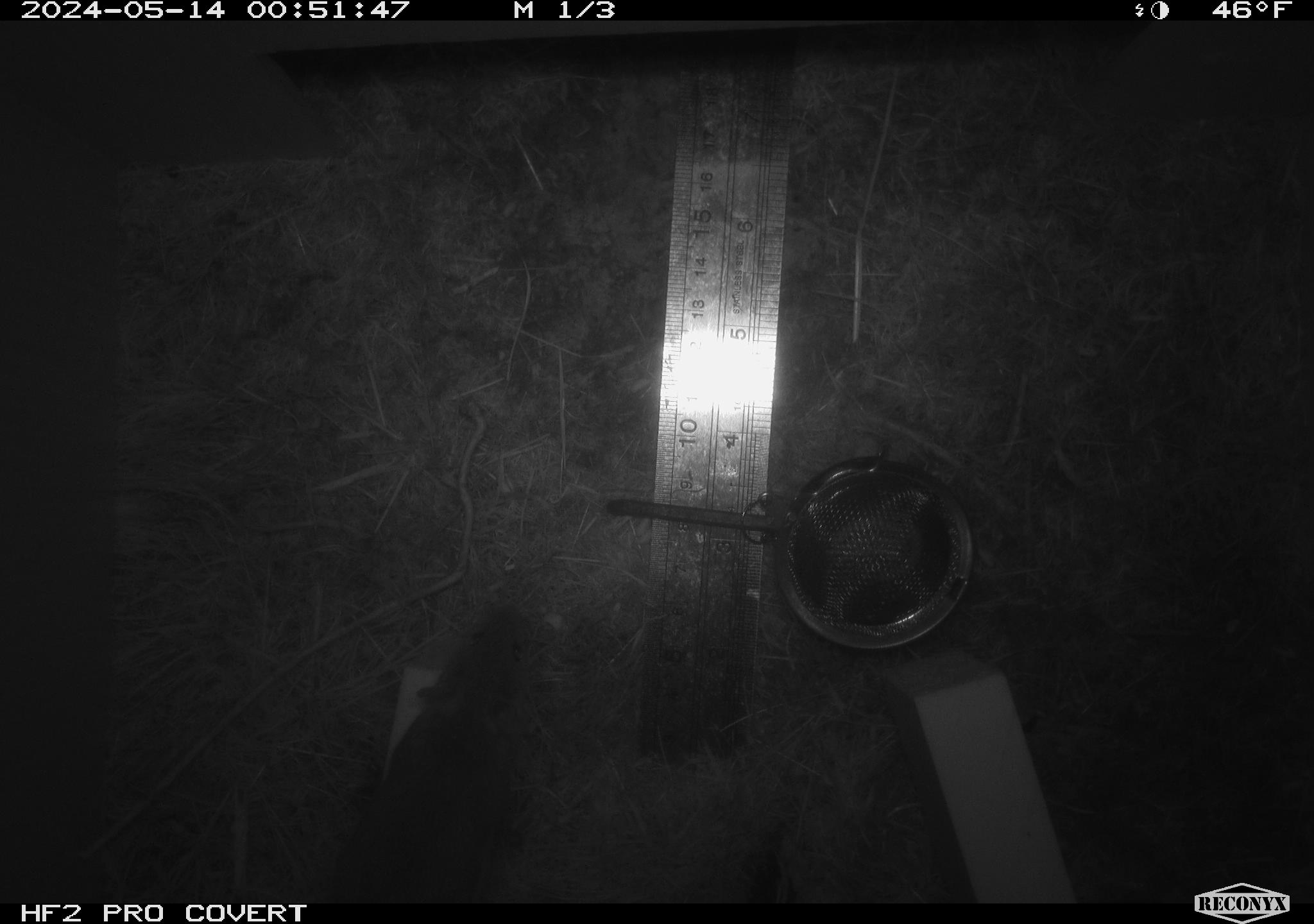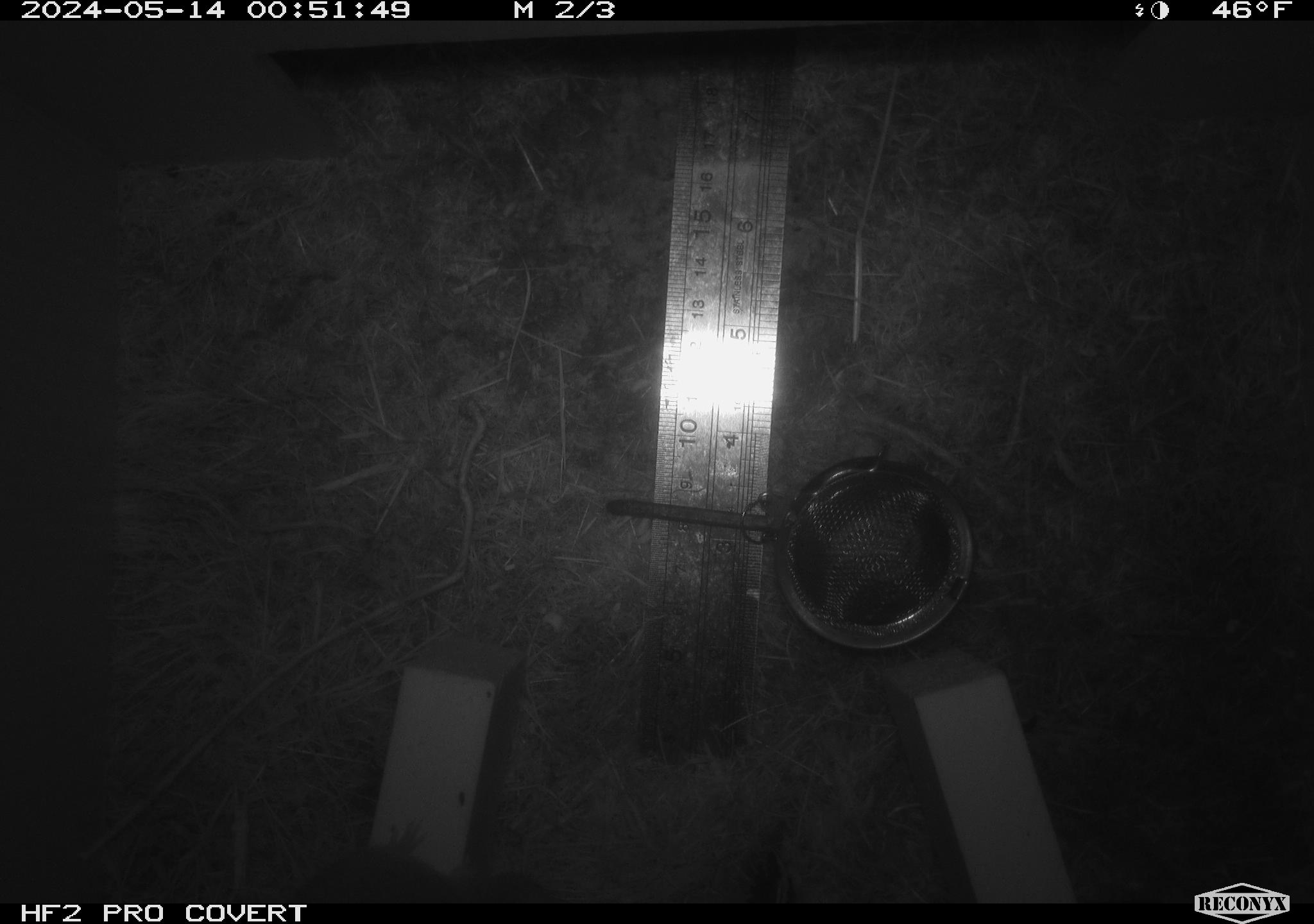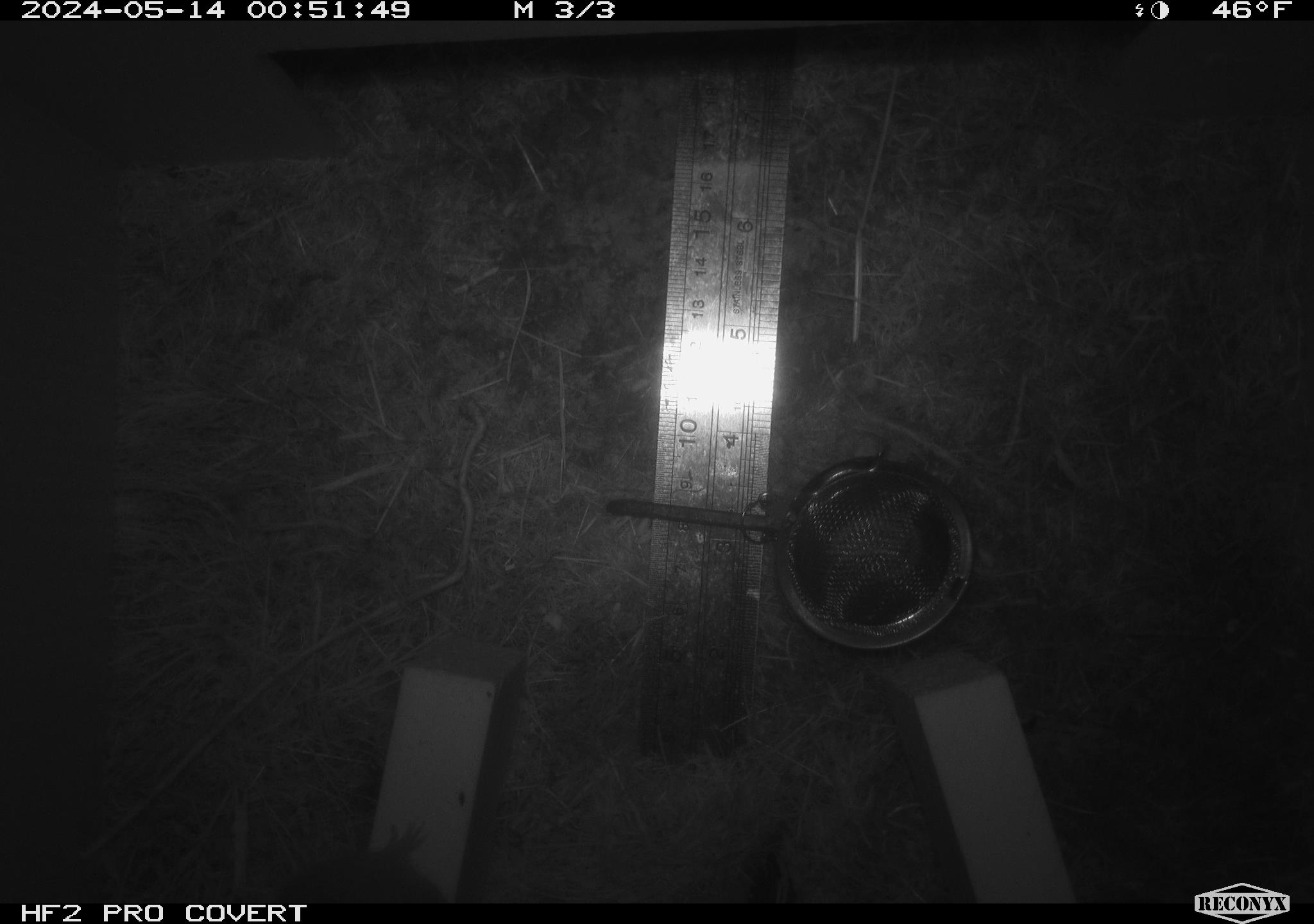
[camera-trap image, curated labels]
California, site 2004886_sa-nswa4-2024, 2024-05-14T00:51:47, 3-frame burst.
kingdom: Animalia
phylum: Chordata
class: Mammalia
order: Rodentia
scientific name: Rodentia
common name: mouse species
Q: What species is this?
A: Mouse species (Rodentia).